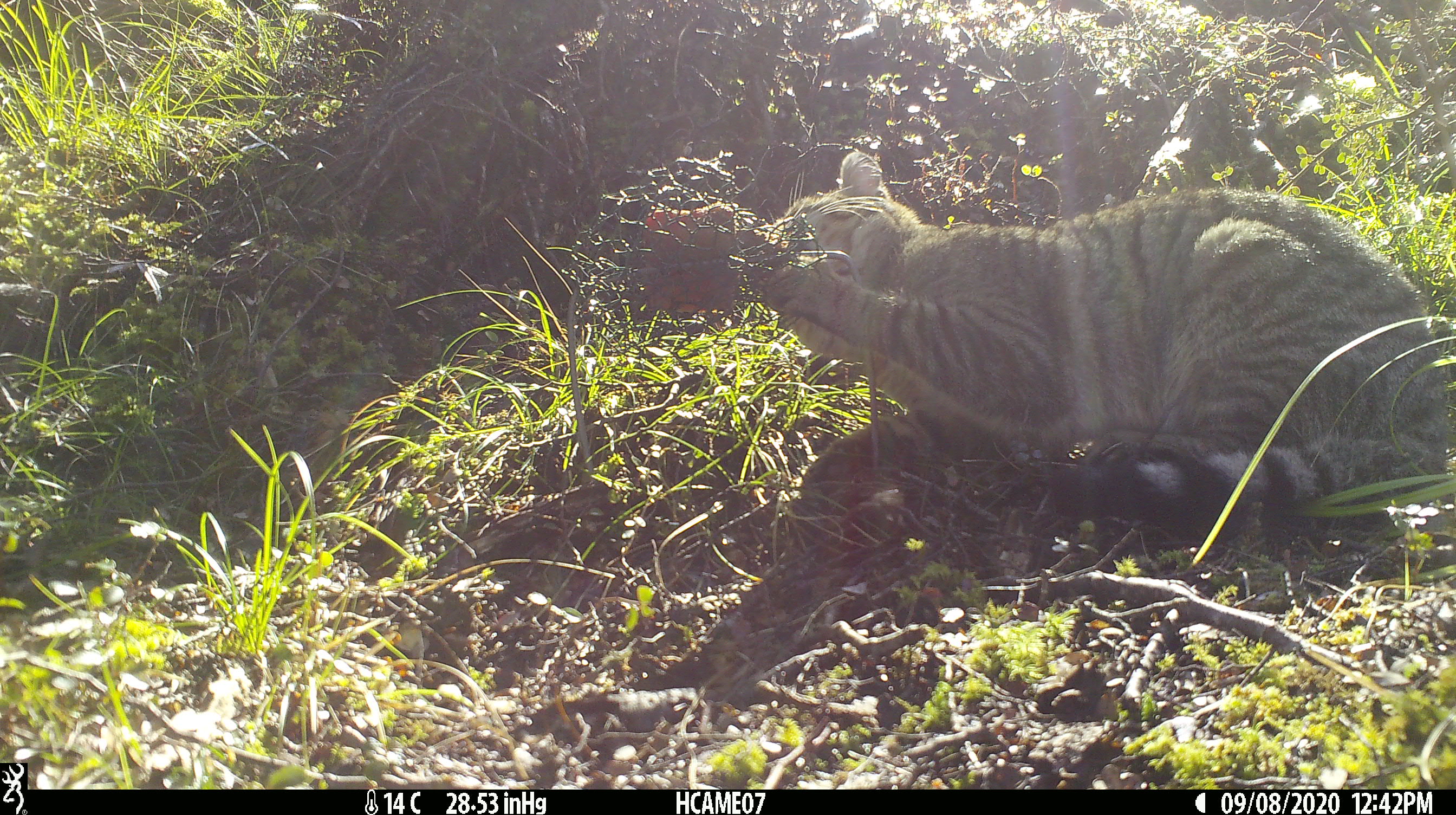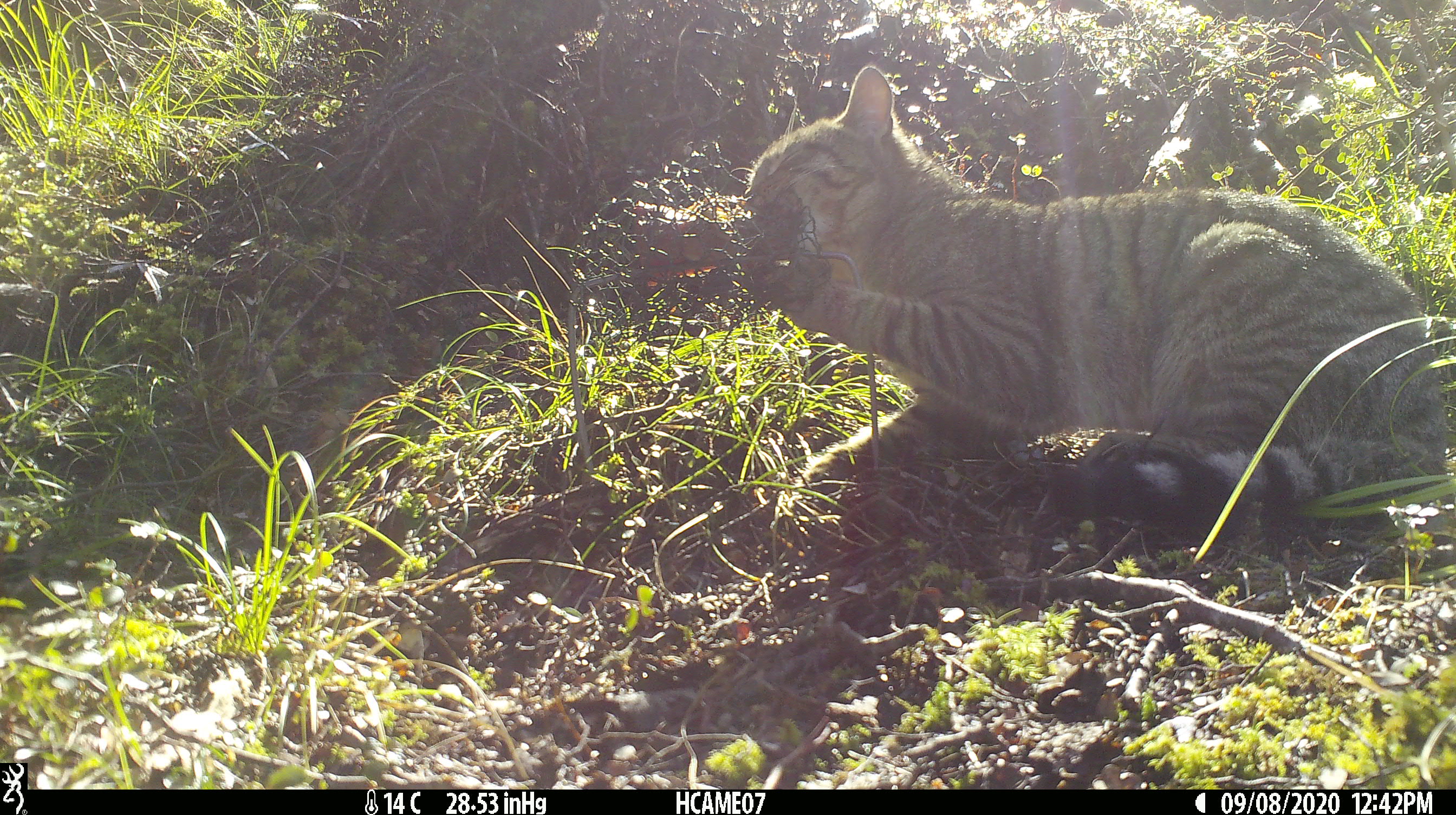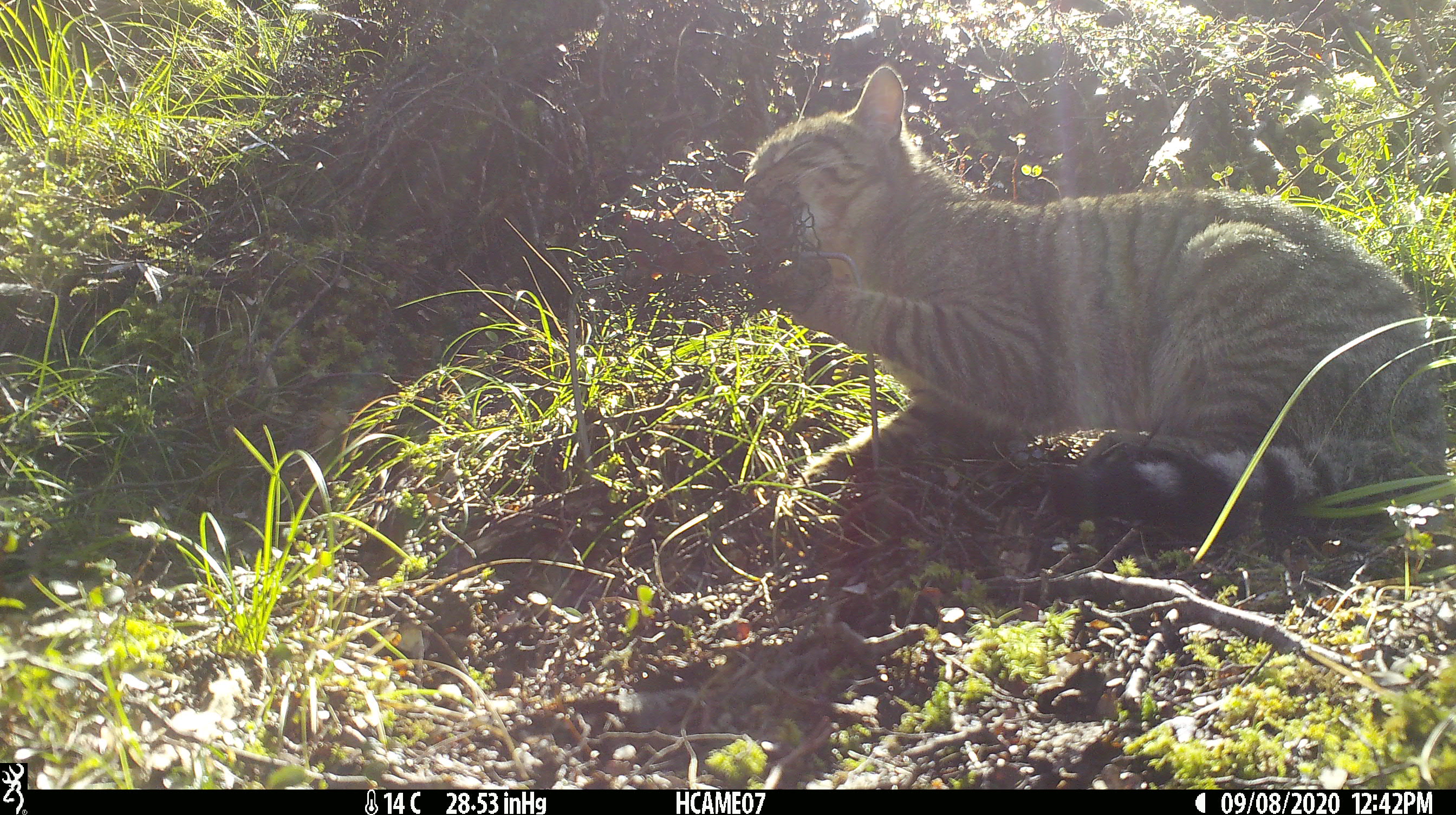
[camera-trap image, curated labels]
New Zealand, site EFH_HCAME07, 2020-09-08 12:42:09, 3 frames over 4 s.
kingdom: Animalia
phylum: Chordata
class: Mammalia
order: Carnivora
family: Felidae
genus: Felis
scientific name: Felis catus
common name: domestic cat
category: cat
Cat (domestic cat) (Felis catus).